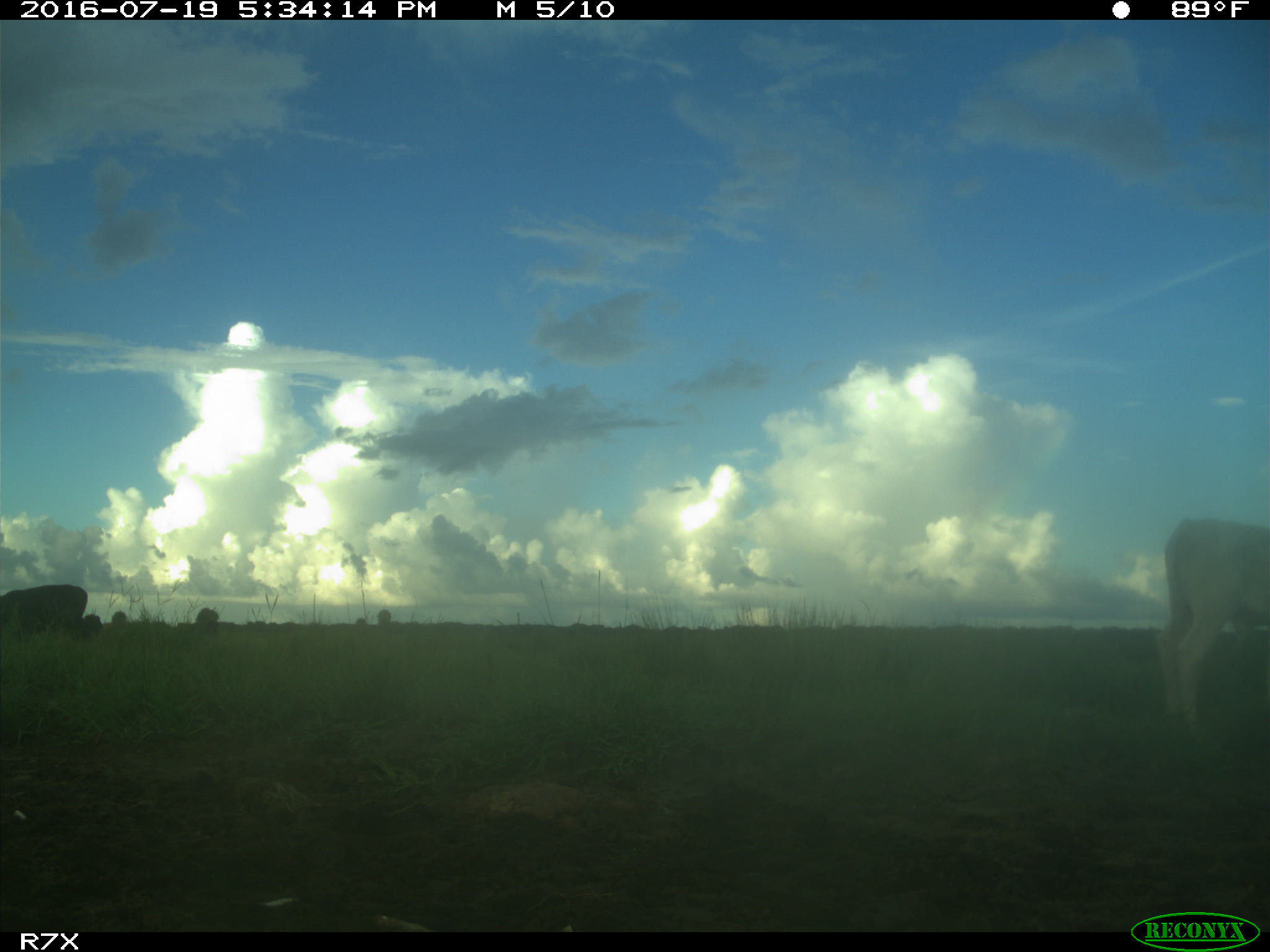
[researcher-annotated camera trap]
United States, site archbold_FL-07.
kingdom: Animalia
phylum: Chordata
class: Mammalia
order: Artiodactyla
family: Bovidae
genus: Bos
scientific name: Bos taurus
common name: domestic cow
Bos taurus (domestic cow).